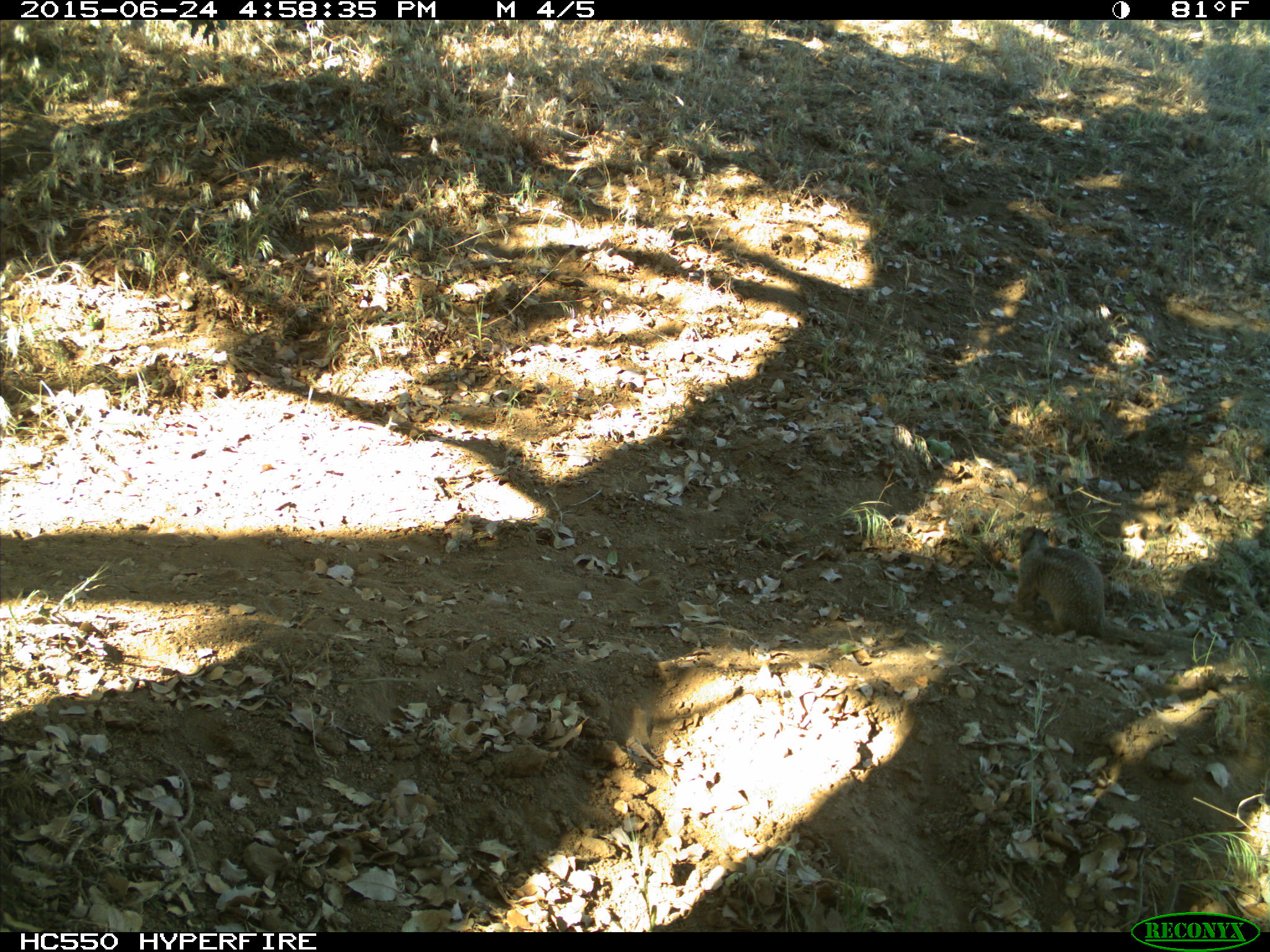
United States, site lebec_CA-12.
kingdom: Animalia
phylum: Chordata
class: Mammalia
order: Rodentia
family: Sciuridae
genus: Otospermophilus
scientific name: Otospermophilus beecheyi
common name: california ground squirrel